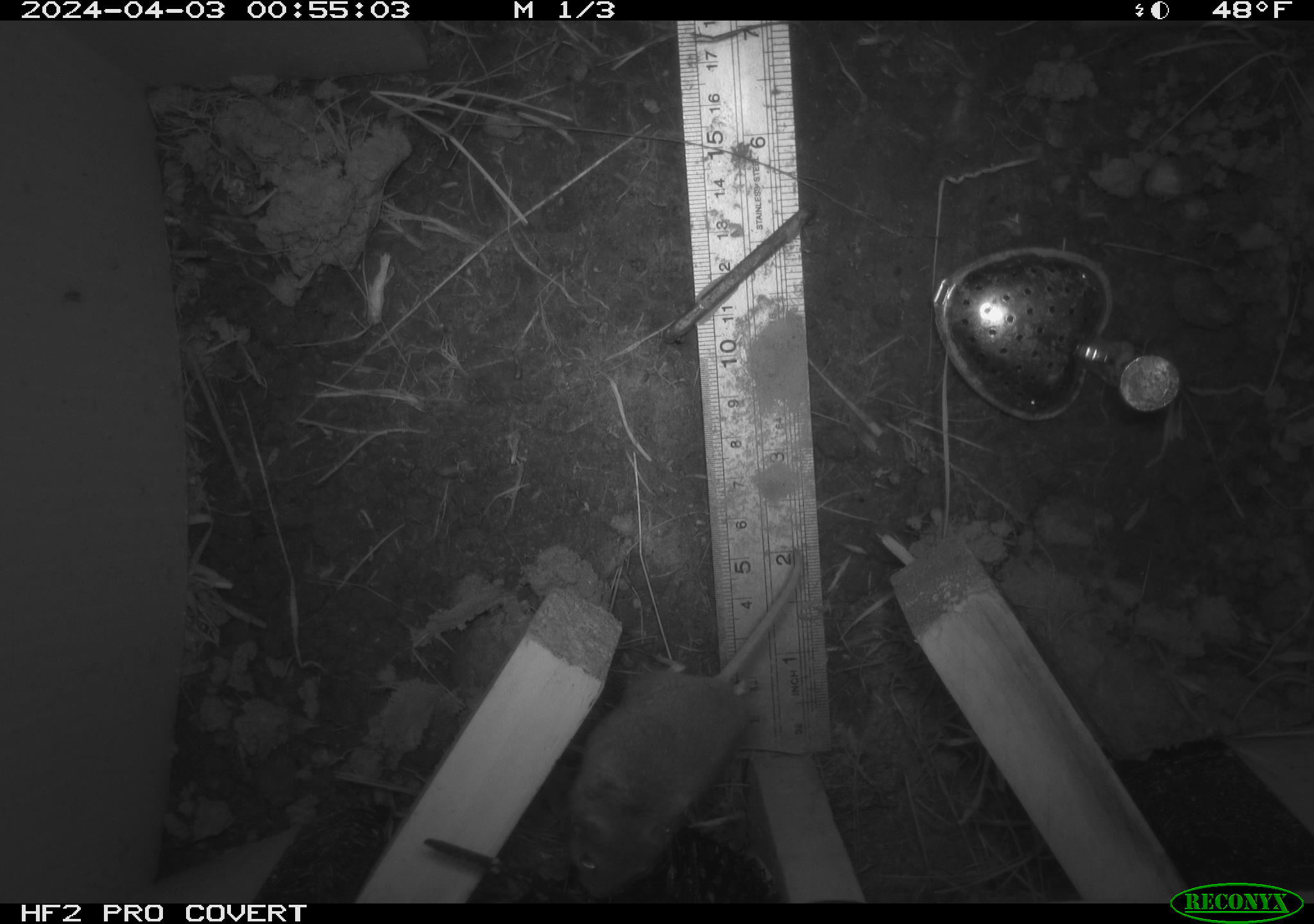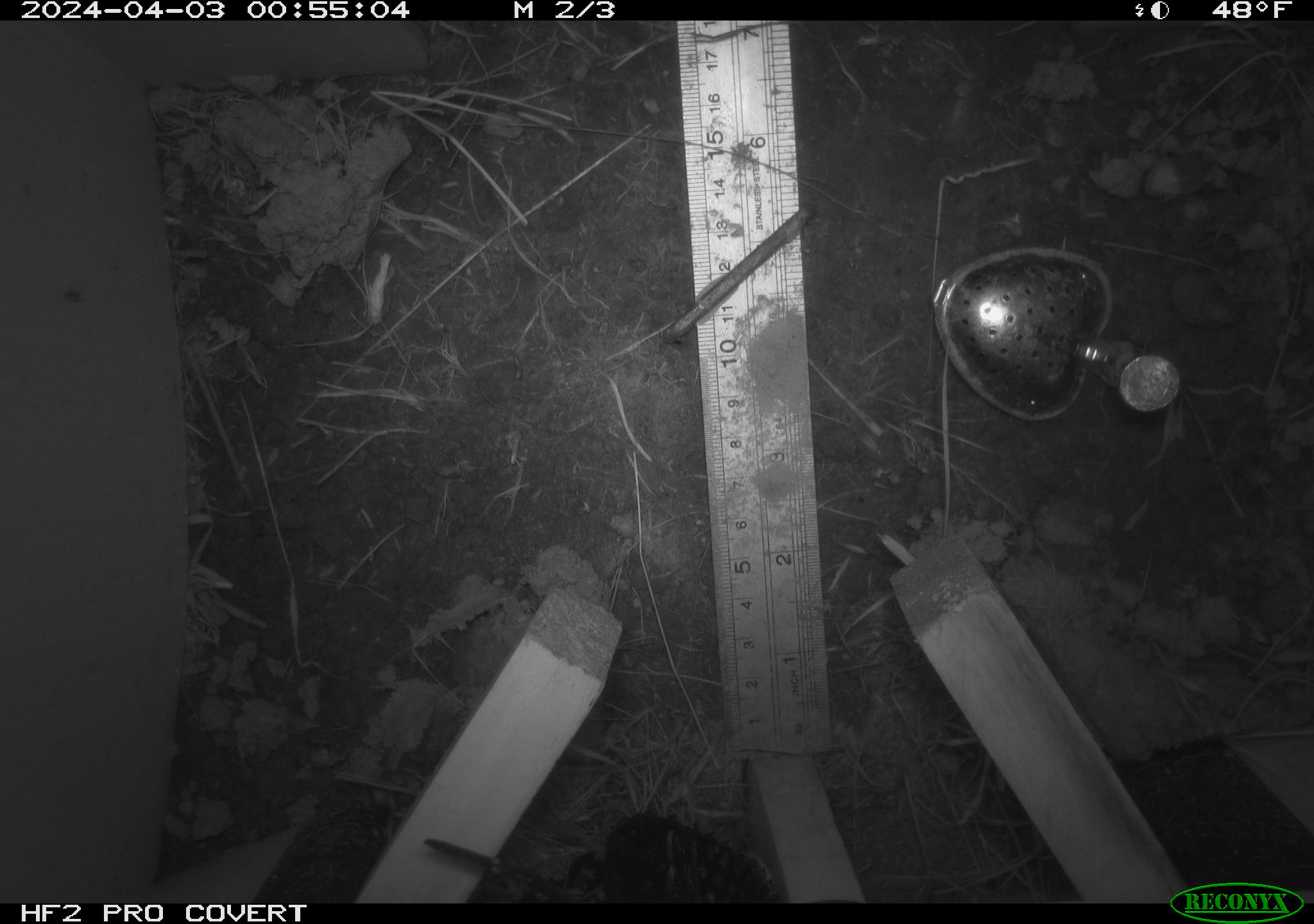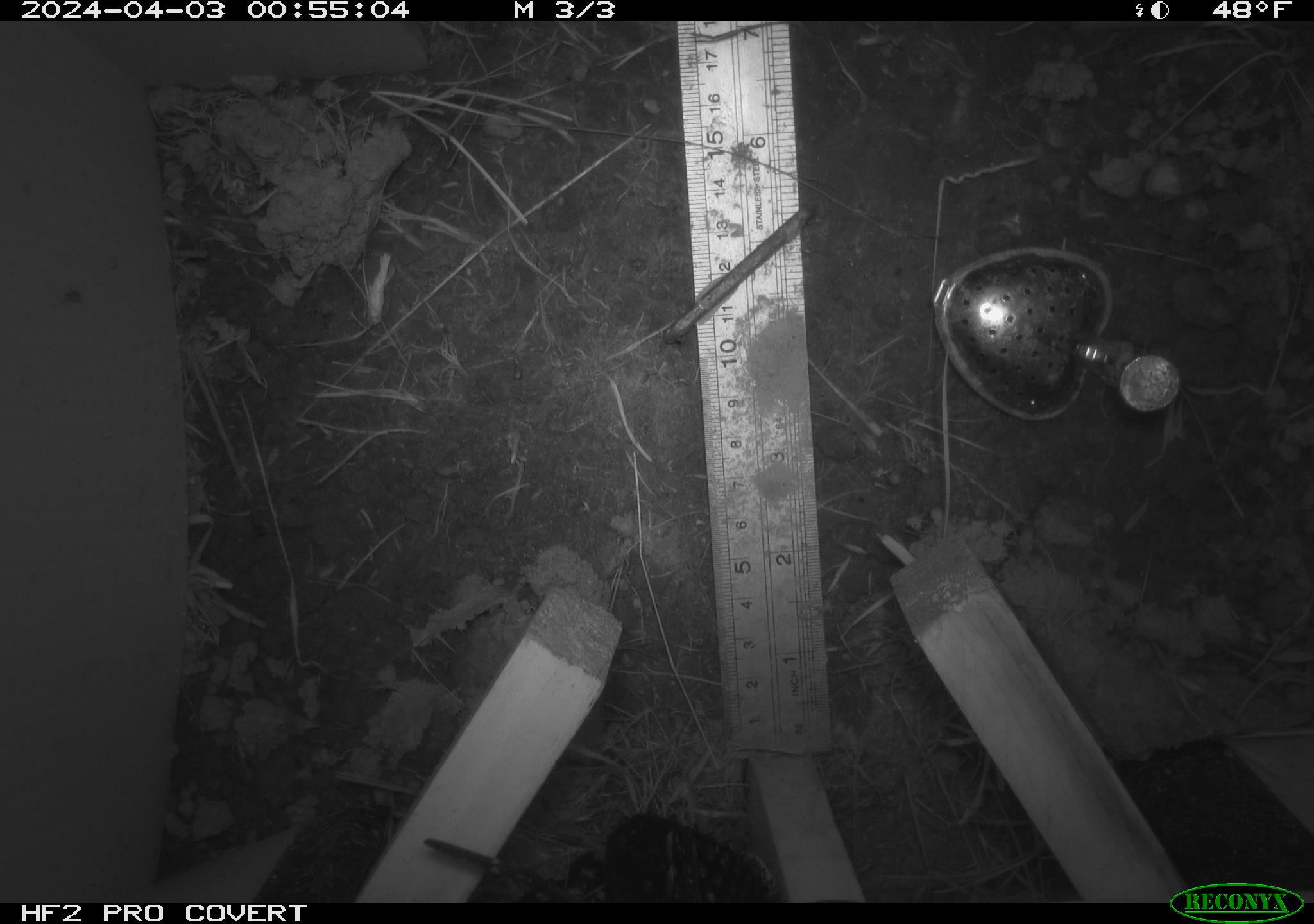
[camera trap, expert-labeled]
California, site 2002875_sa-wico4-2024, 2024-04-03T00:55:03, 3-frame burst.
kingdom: Animalia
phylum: Chordata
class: Mammalia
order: Rodentia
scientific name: Rodentia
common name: rodent